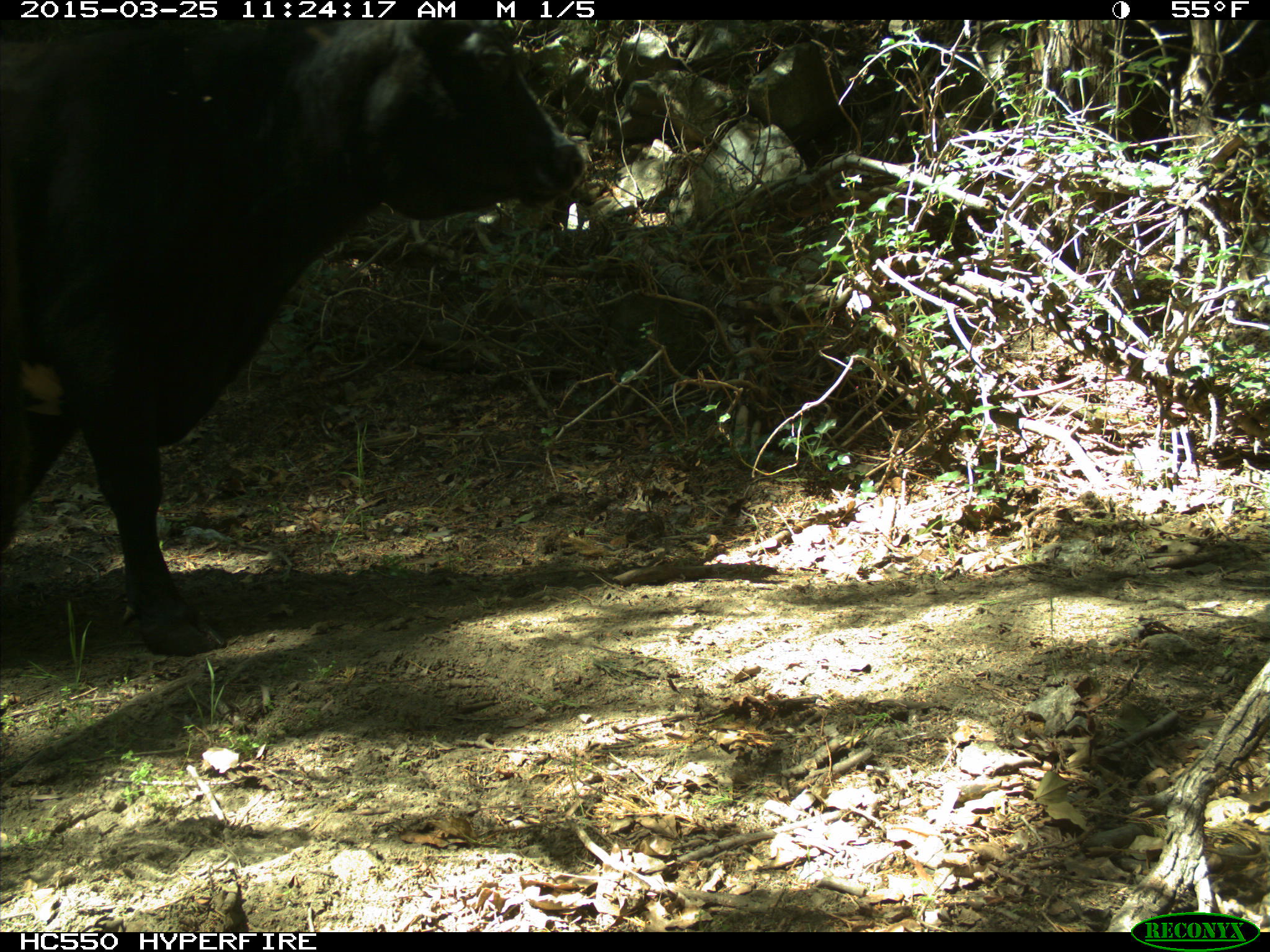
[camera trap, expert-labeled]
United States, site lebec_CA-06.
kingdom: Animalia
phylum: Chordata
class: Mammalia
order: Artiodactyla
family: Bovidae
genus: Bos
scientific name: Bos taurus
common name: domestic cow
Bos taurus (domestic cow).